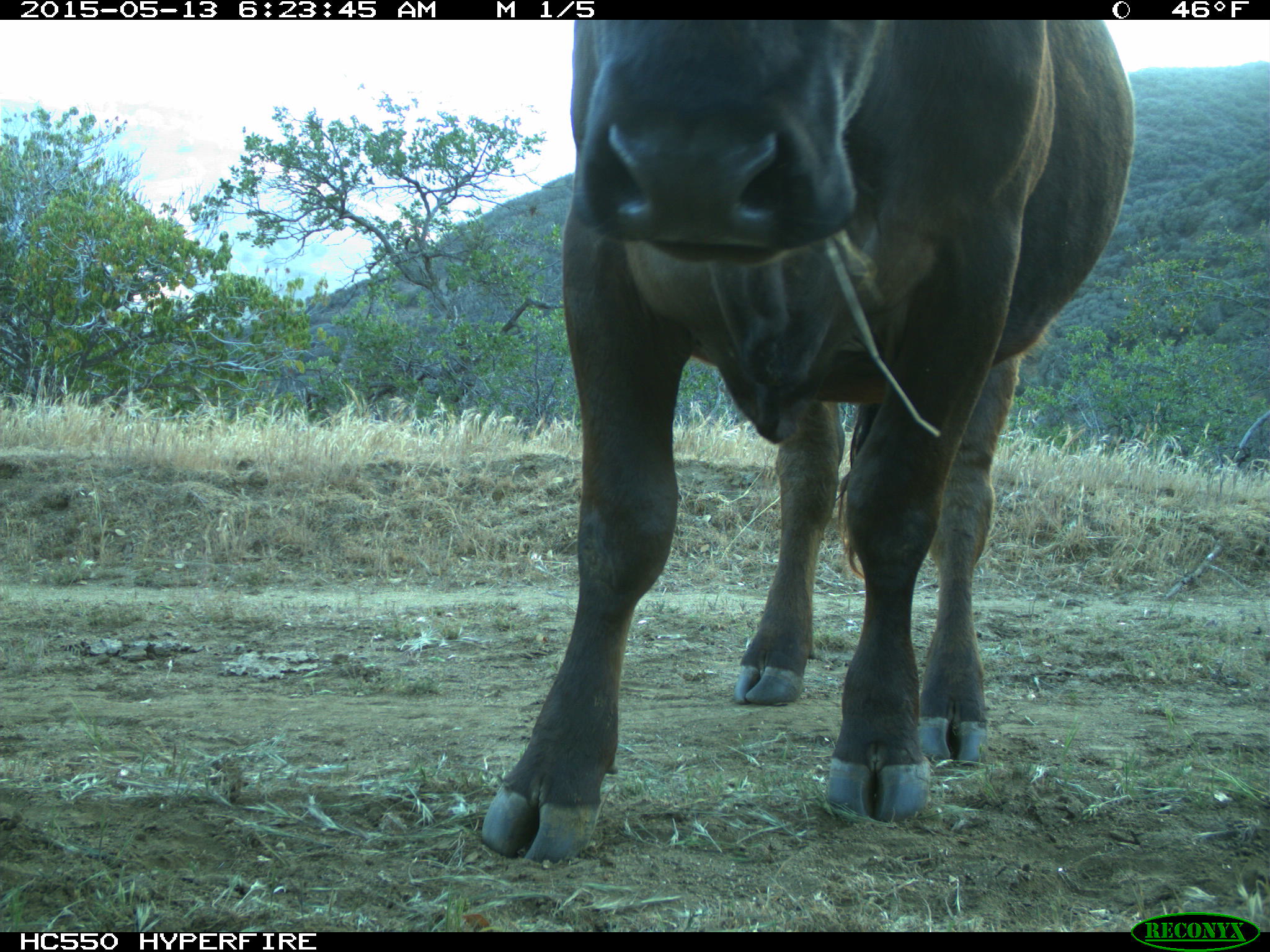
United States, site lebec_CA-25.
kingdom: Animalia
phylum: Chordata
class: Mammalia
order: Artiodactyla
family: Bovidae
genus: Bos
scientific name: Bos taurus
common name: domestic cow